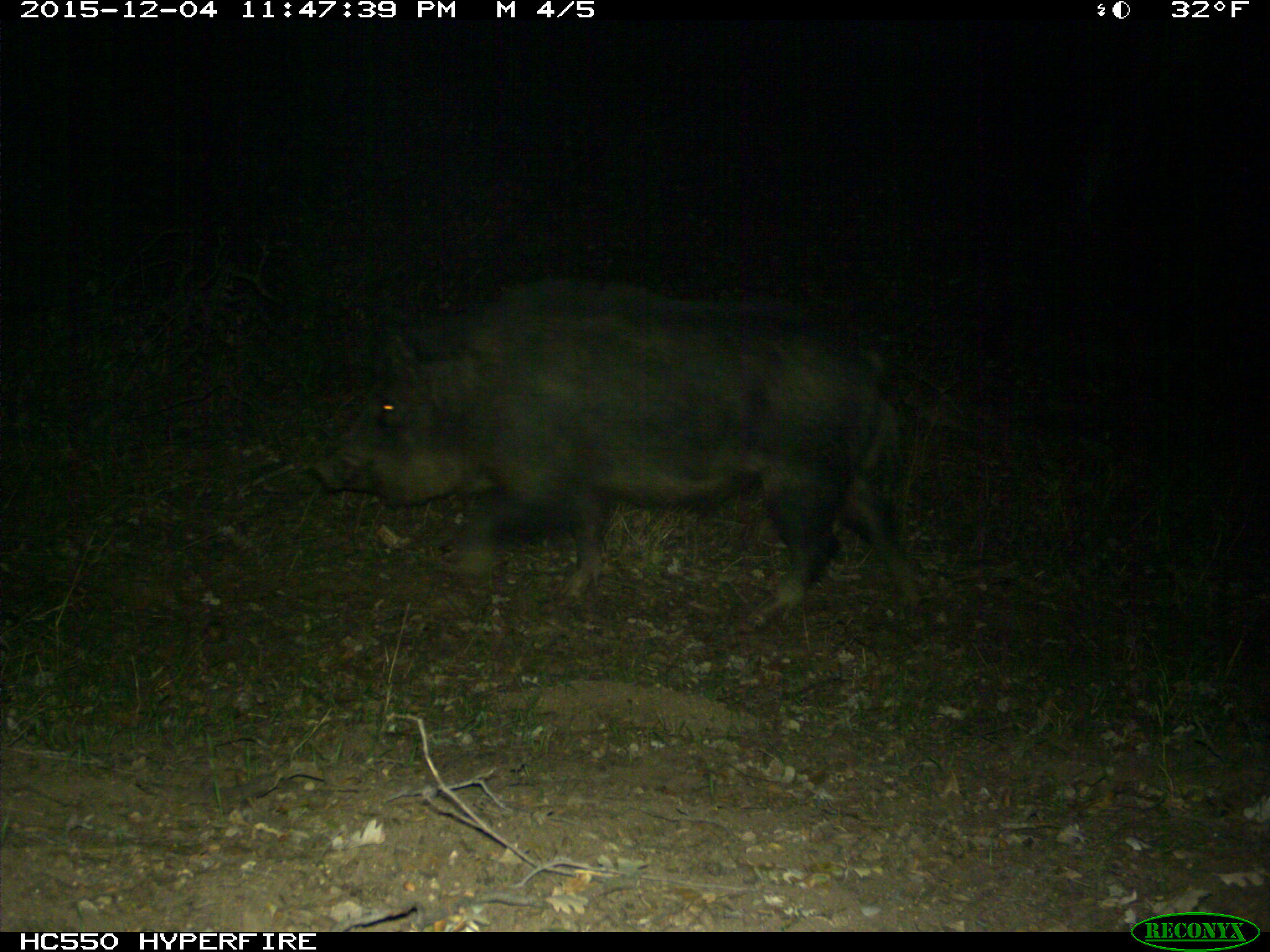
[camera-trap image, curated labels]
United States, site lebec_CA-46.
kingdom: Animalia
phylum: Chordata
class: Mammalia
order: Artiodactyla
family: Suidae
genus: Sus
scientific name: Sus scrofa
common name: wild boar